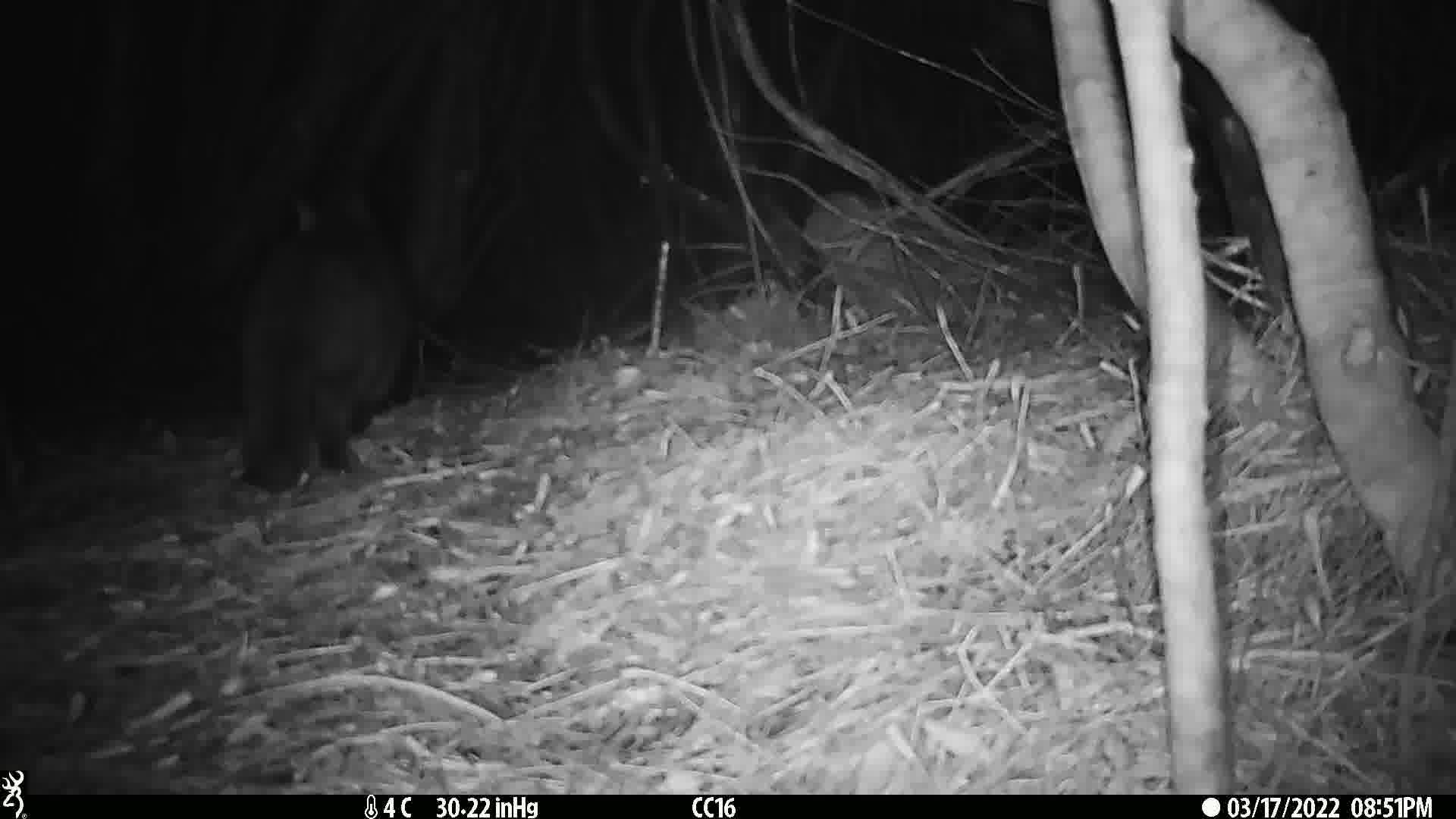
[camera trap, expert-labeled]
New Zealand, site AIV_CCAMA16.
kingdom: Animalia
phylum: Chordata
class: Mammalia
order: Carnivora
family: Felidae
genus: Felis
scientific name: Felis catus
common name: domestic cat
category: cat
Cat (domestic cat) (Felis catus).